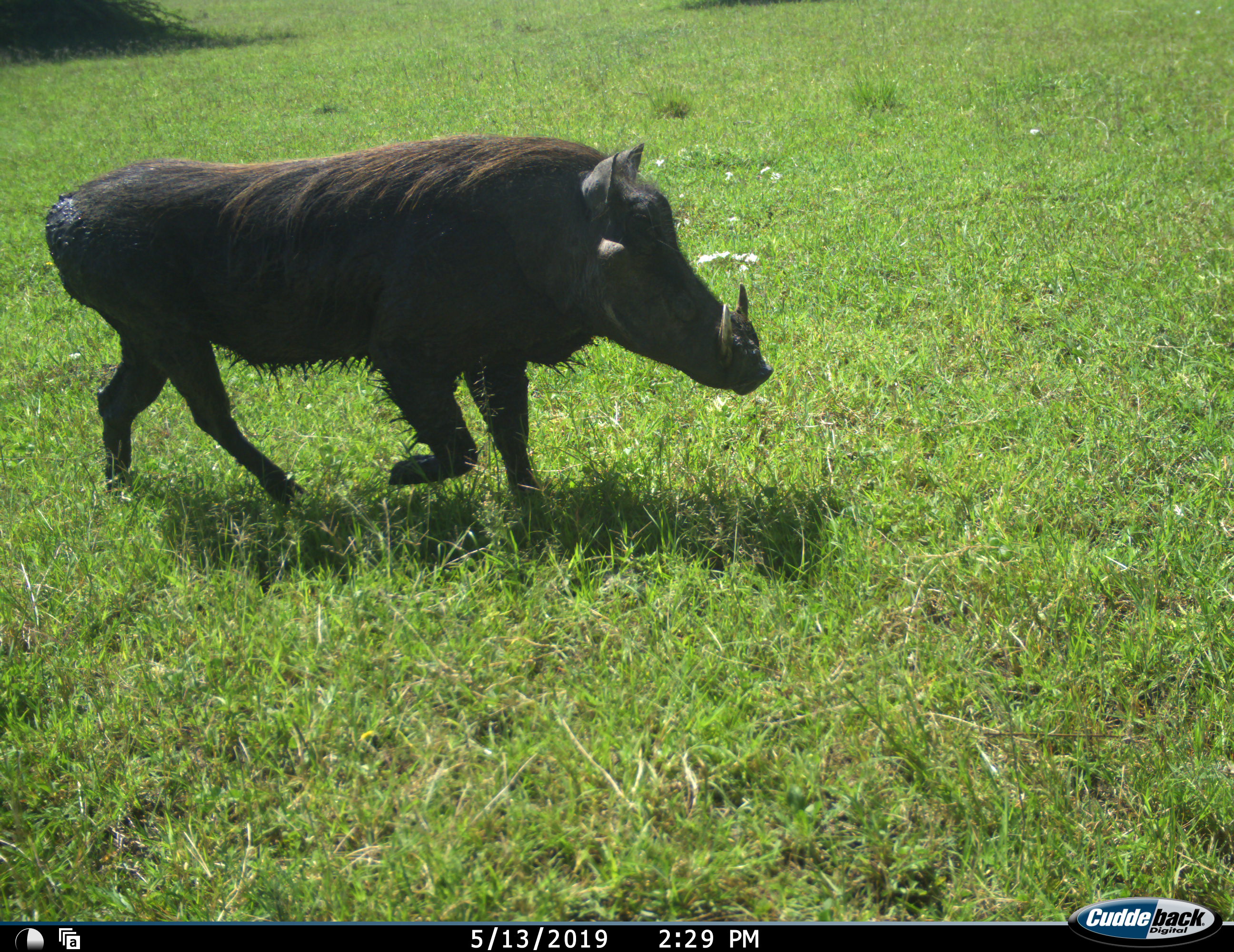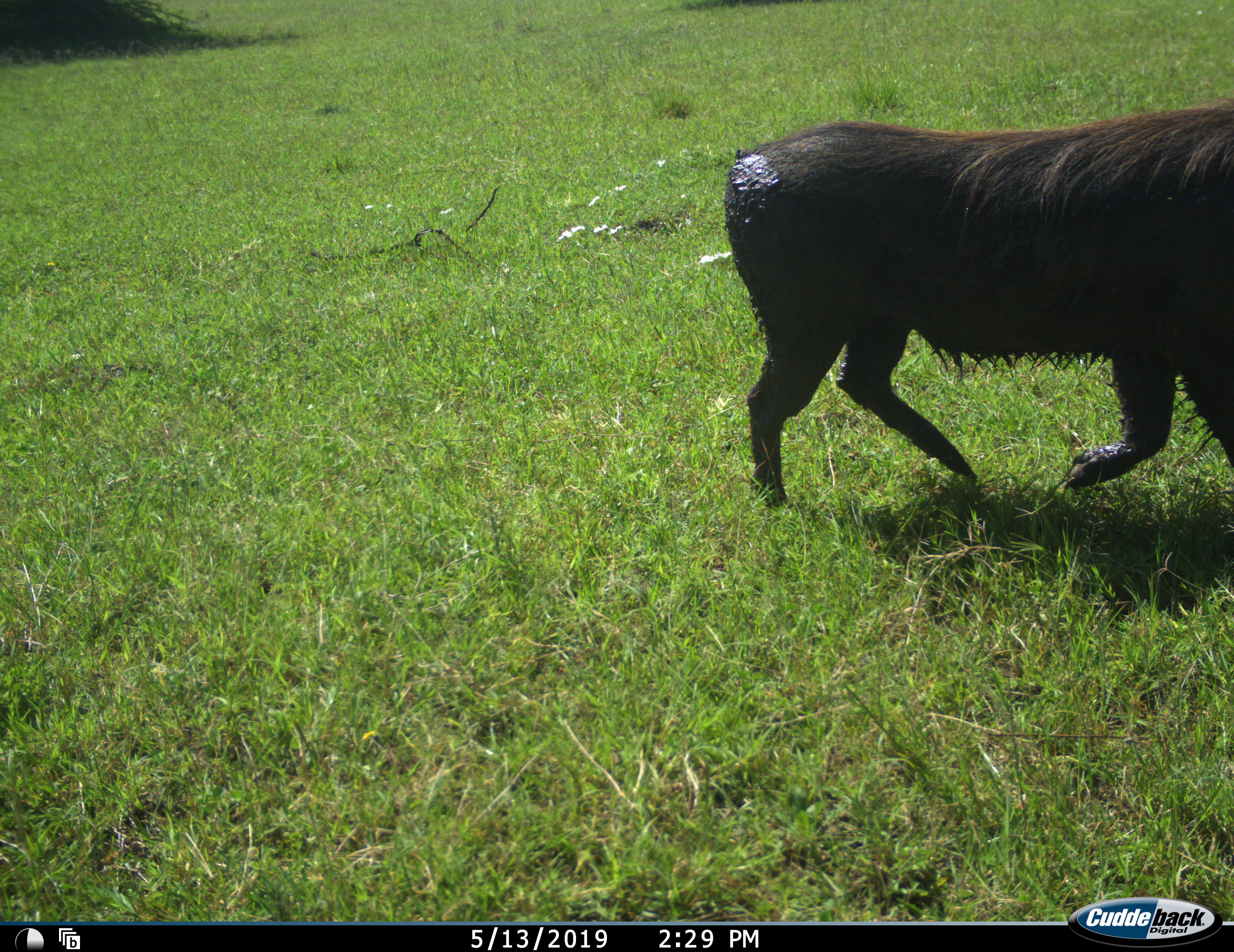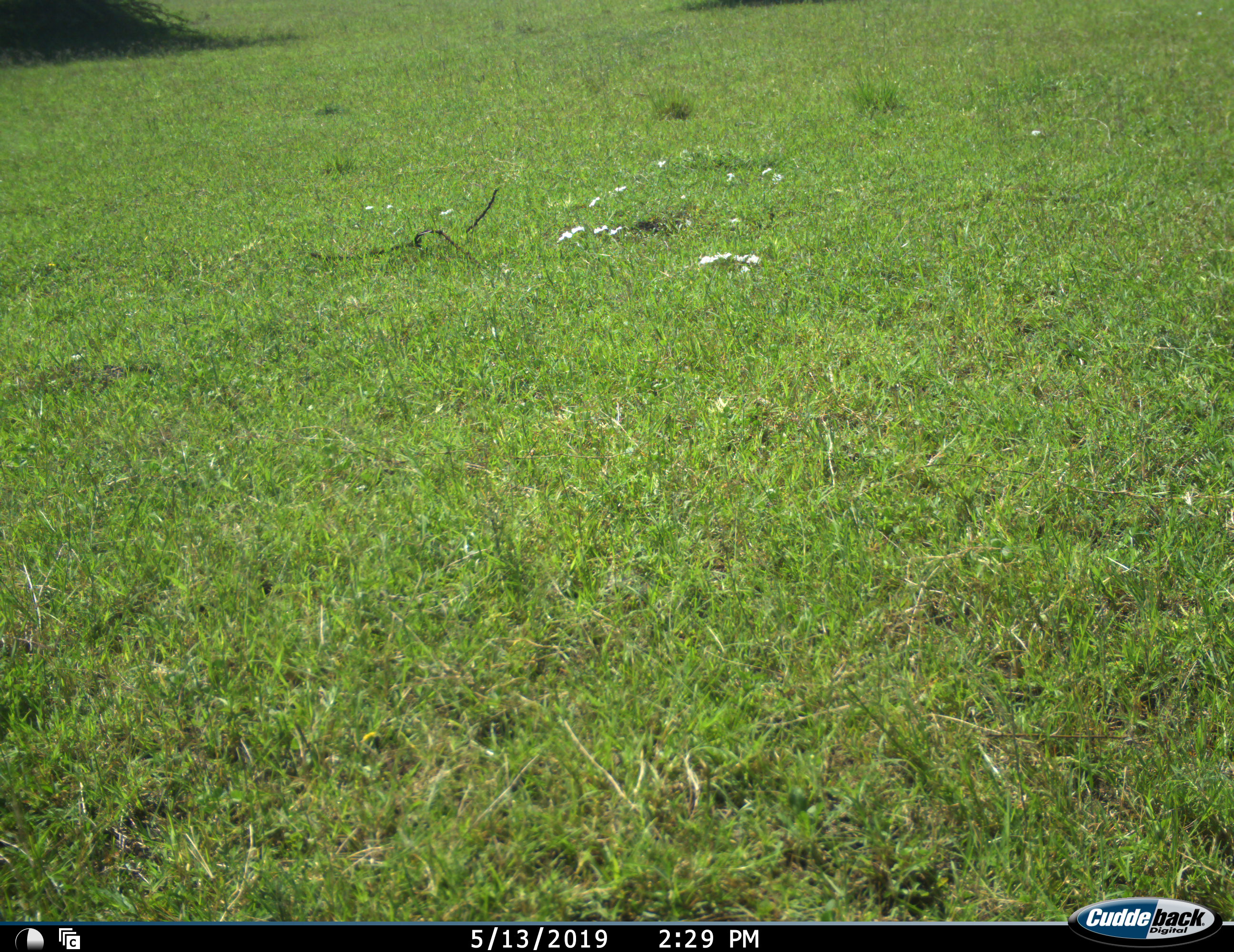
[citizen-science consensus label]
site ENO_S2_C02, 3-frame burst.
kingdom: Animalia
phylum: Chordata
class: Mammalia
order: Artiodactyla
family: Suidae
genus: Phacochoerus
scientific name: Phacochoerus africanus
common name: warthog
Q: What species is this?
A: Warthog (Phacochoerus africanus).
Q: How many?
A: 1.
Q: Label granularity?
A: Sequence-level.